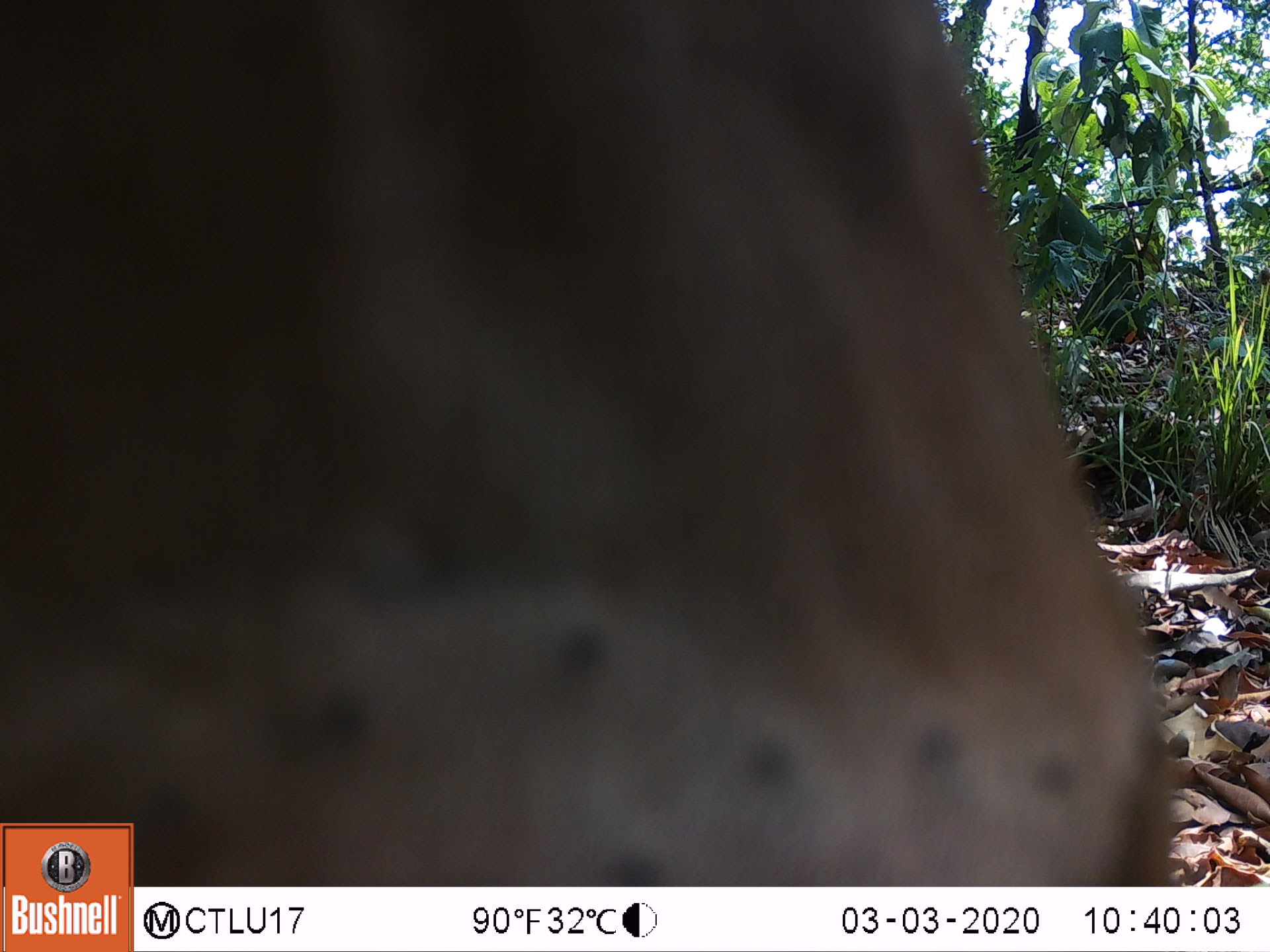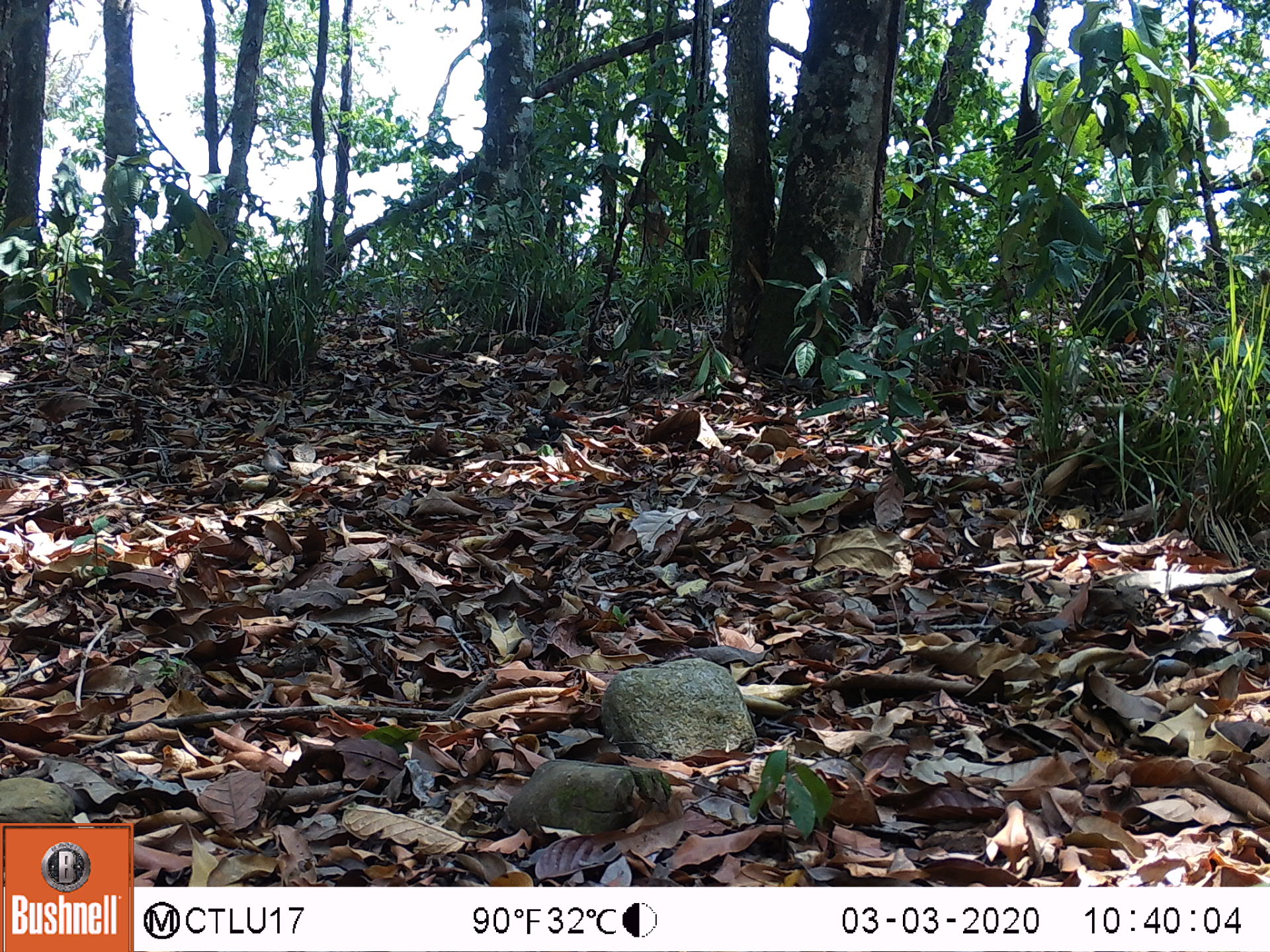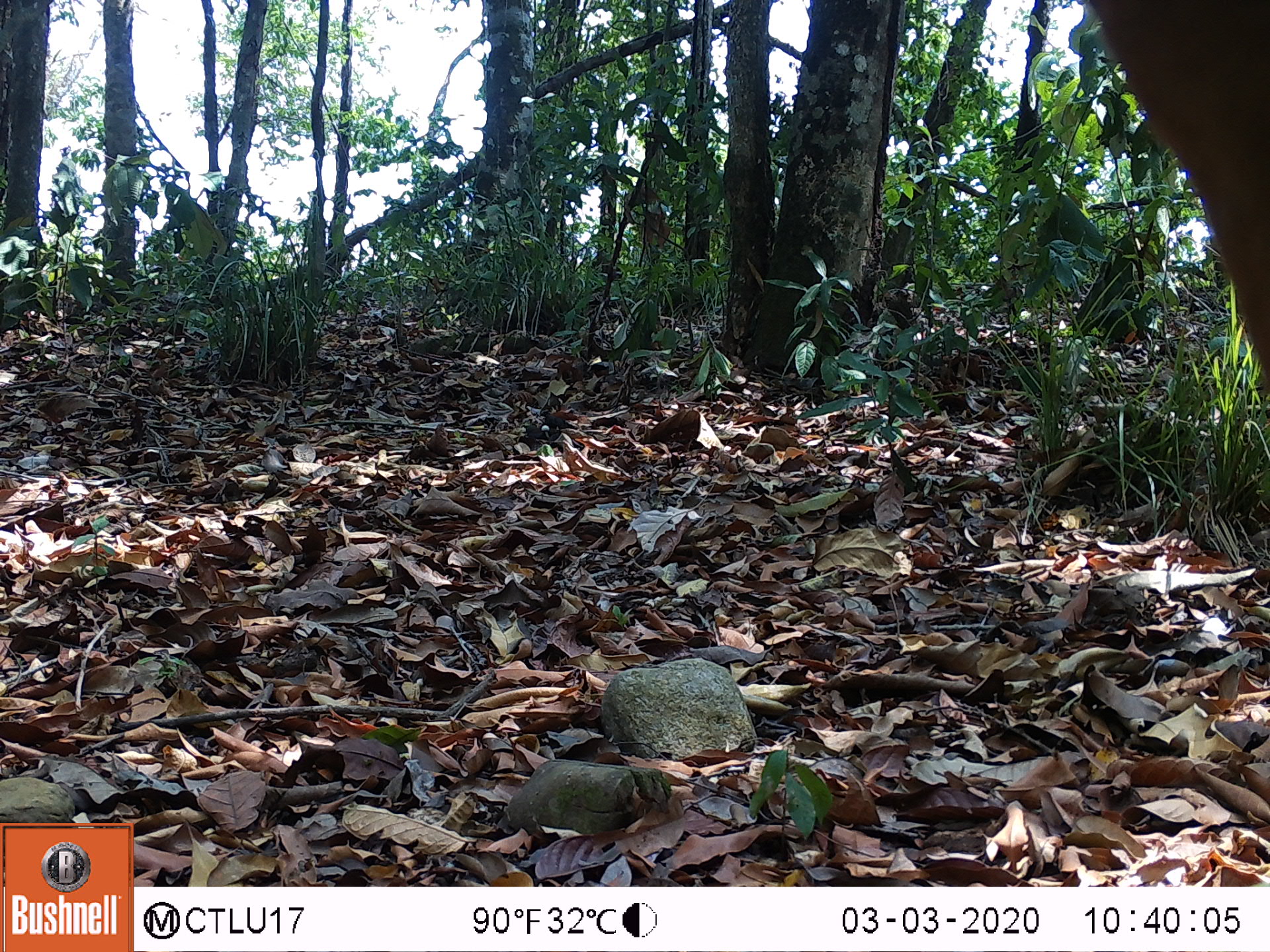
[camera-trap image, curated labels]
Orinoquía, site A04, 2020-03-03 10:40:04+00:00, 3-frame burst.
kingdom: Animalia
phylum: Chordata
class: Mammalia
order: Artiodactyla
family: Bovidae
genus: Bos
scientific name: Bos taurus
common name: cow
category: cattle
Cattle (cow) (Bos taurus).